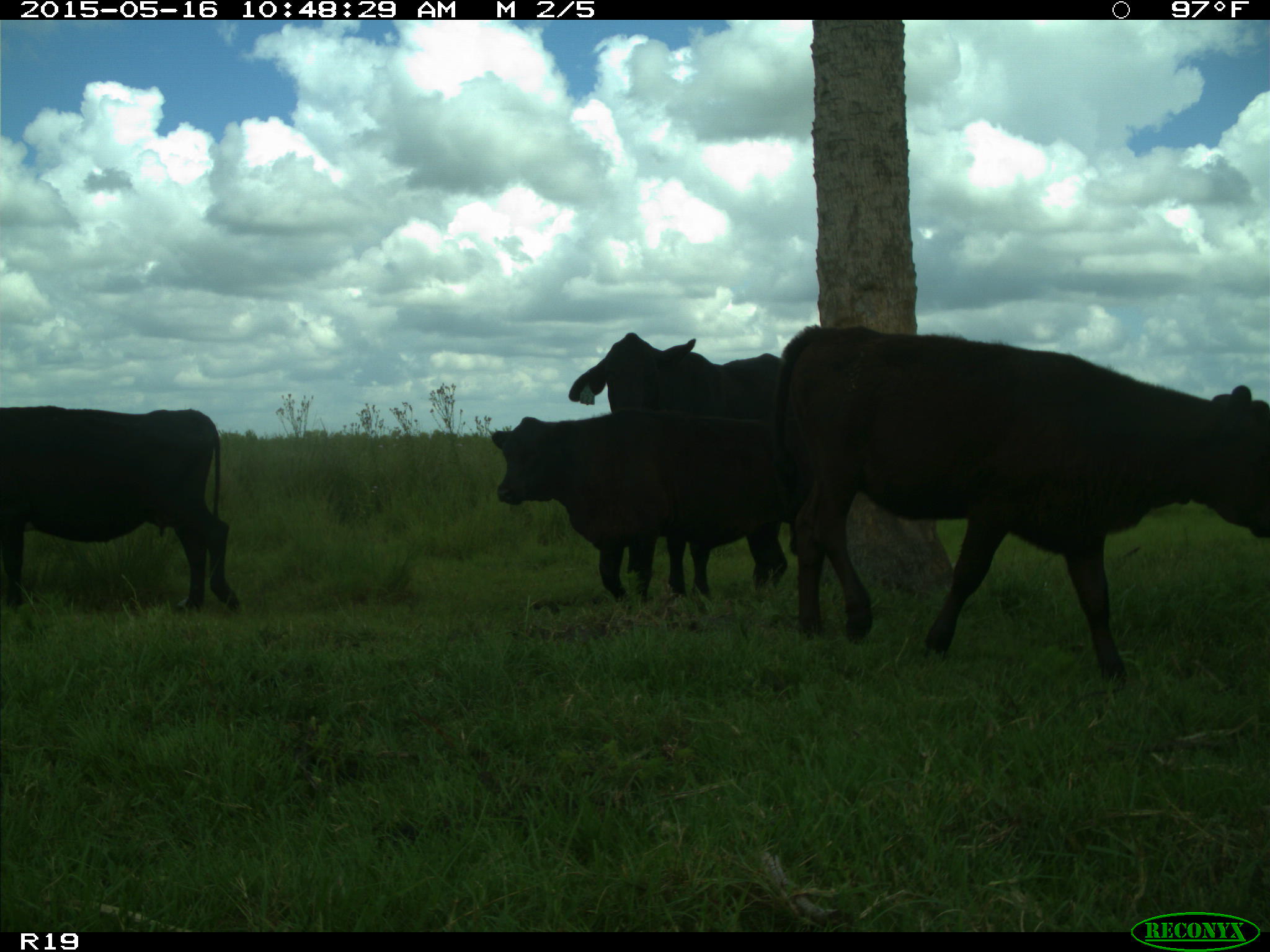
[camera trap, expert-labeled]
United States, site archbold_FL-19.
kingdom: Animalia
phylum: Chordata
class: Mammalia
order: Artiodactyla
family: Bovidae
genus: Bos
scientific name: Bos taurus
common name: domestic cow